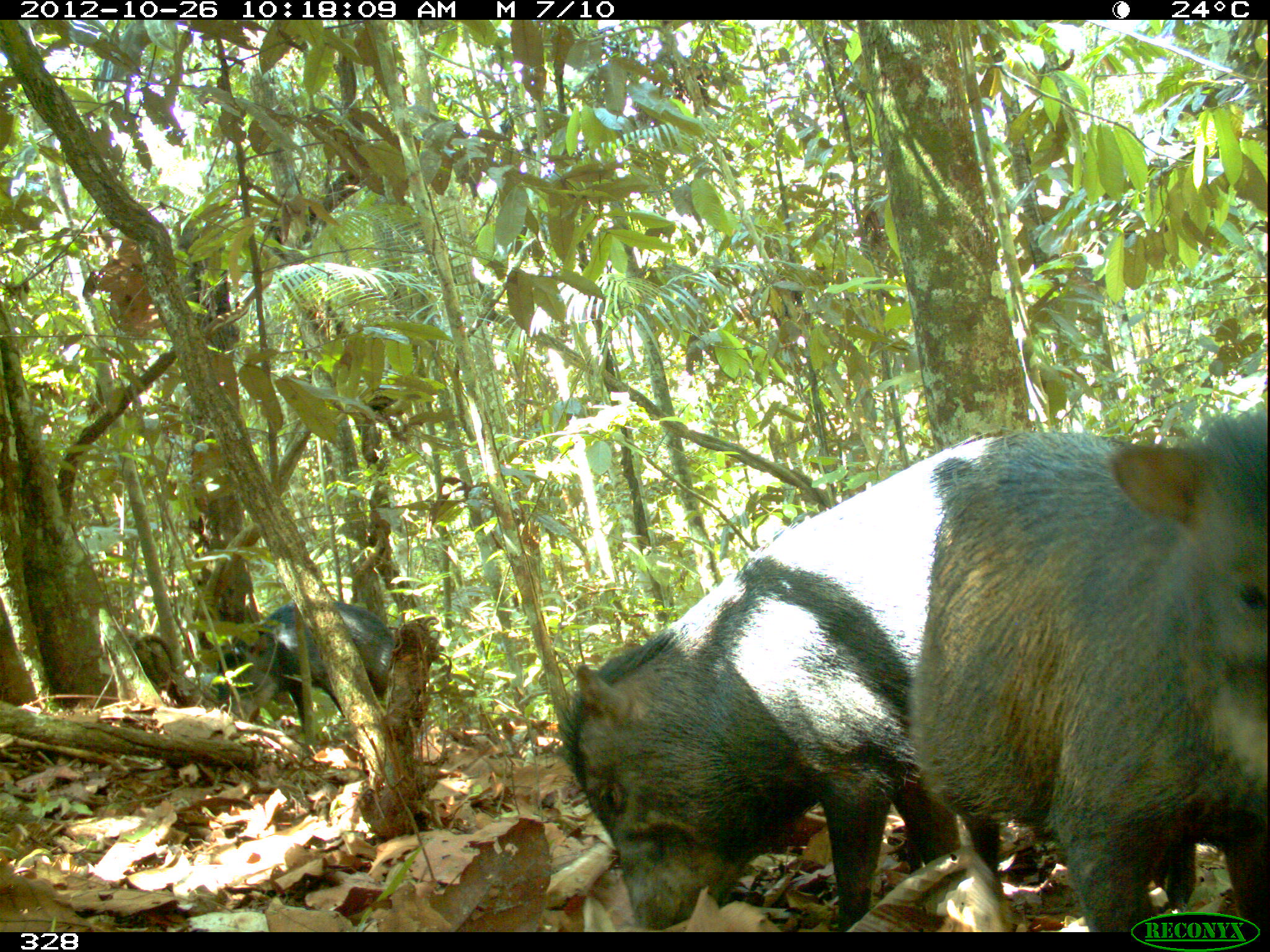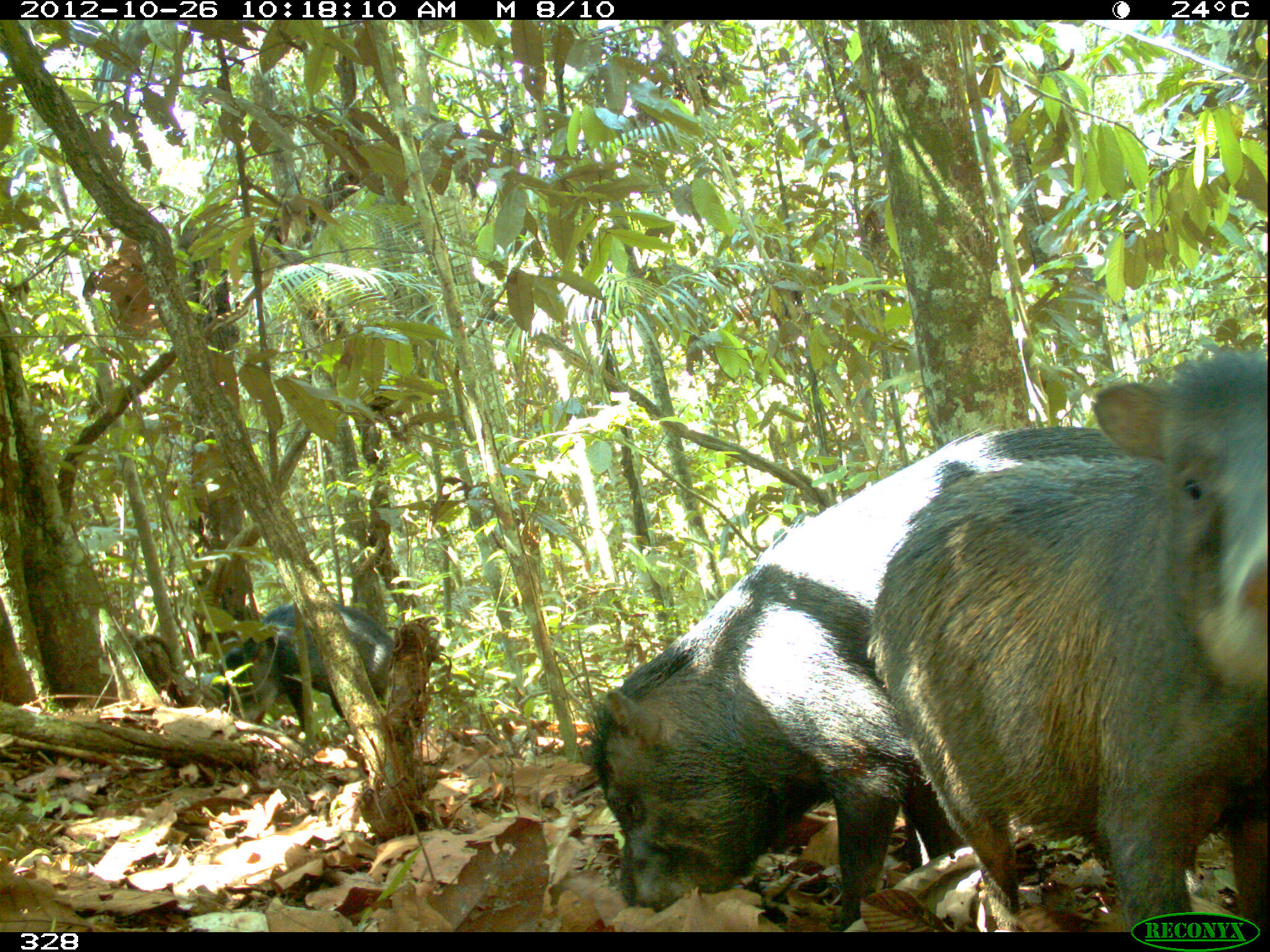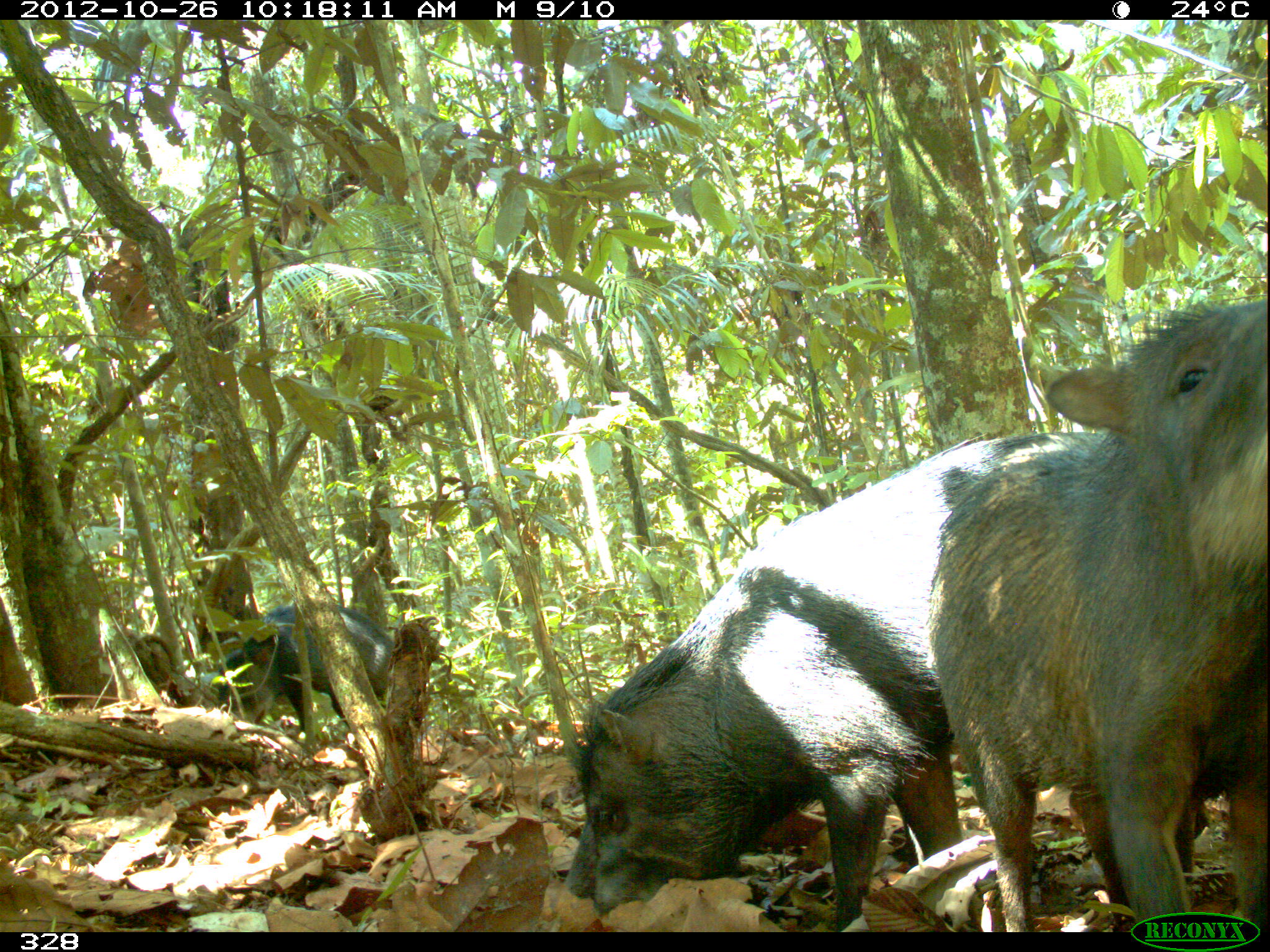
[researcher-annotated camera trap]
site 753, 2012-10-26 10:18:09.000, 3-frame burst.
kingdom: Animalia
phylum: Chordata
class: Mammalia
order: Artiodactyla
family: Tayassuidae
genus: Tayassu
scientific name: Tayassu pecari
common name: white-lipped peccary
Tayassu pecari (white-lipped peccary).